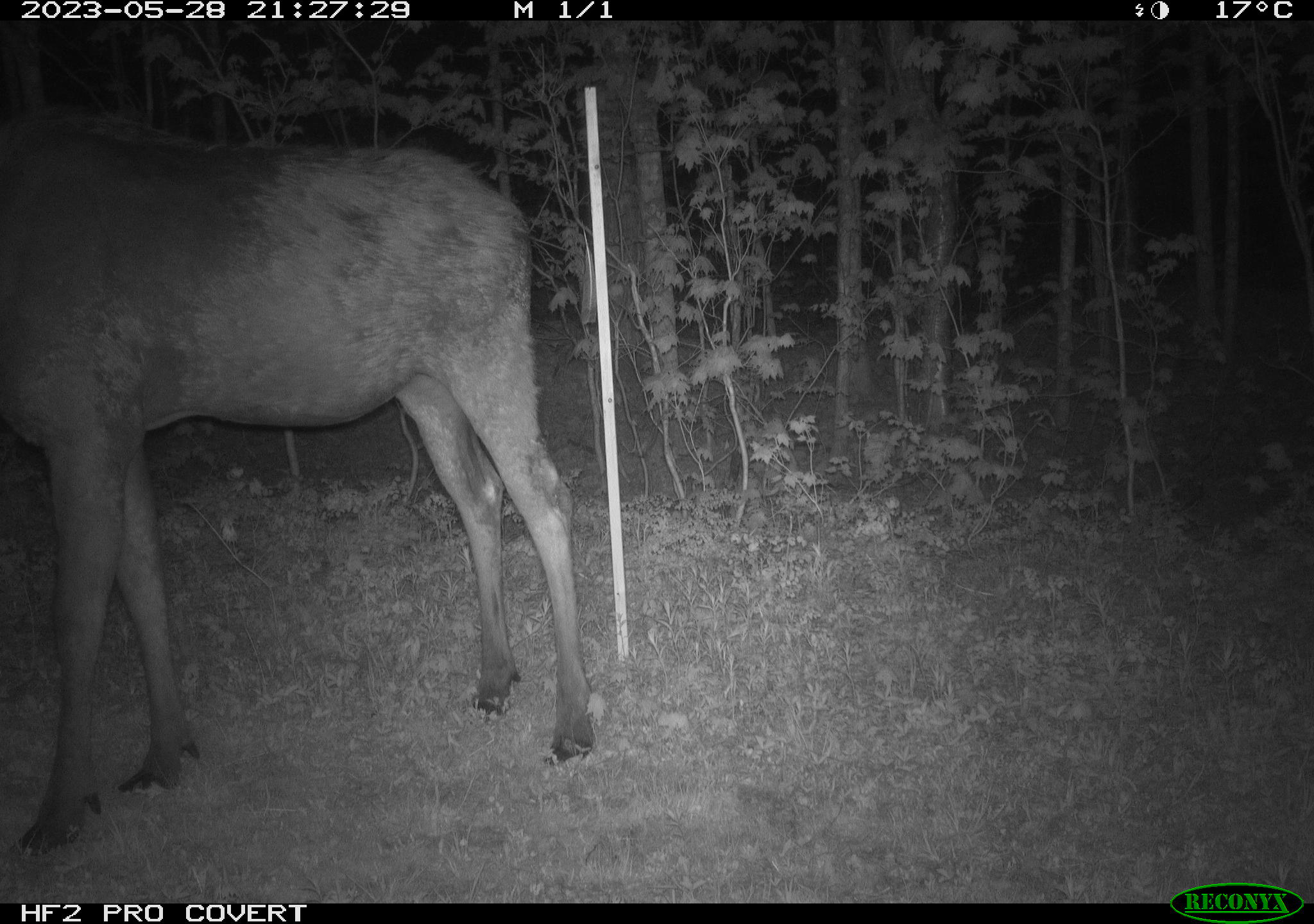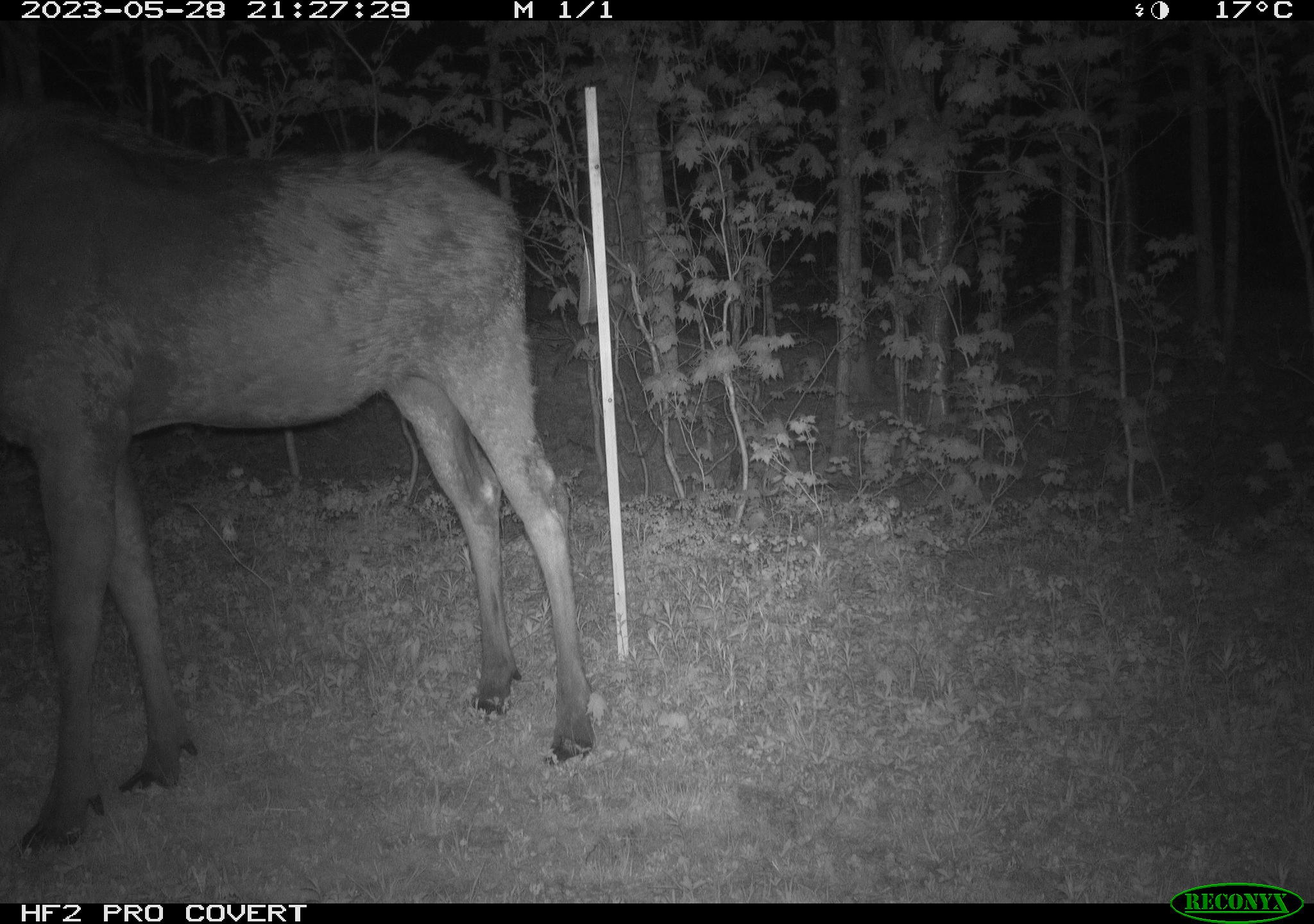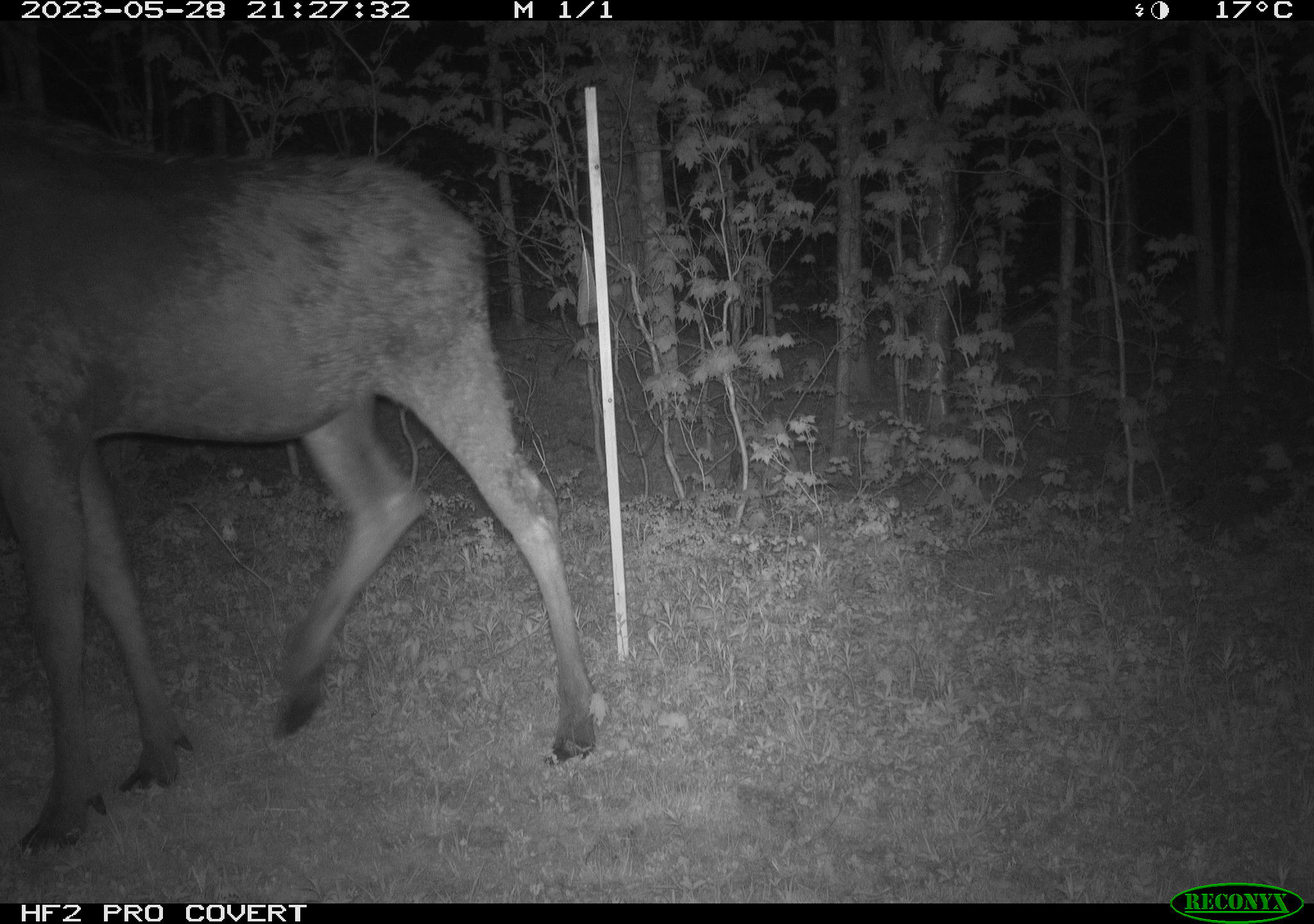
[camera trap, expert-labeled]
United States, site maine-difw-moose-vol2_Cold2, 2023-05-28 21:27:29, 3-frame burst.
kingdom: Animalia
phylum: Chordata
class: Mammalia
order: Artiodactyla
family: Cervidae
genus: Alces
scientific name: Alces alces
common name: moose